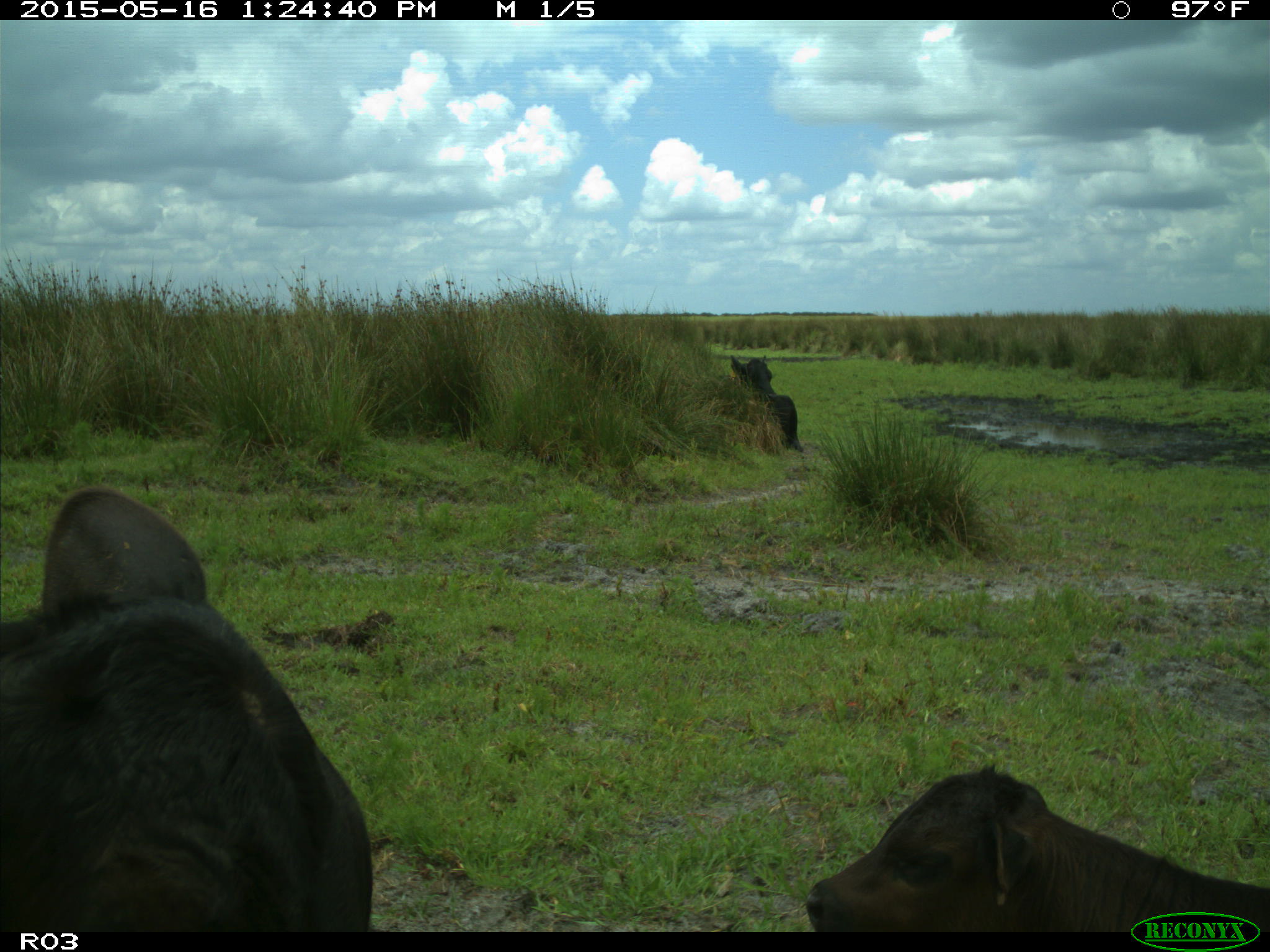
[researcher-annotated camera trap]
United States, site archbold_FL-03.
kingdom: Animalia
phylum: Chordata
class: Mammalia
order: Artiodactyla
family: Bovidae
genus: Bos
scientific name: Bos taurus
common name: domestic cow